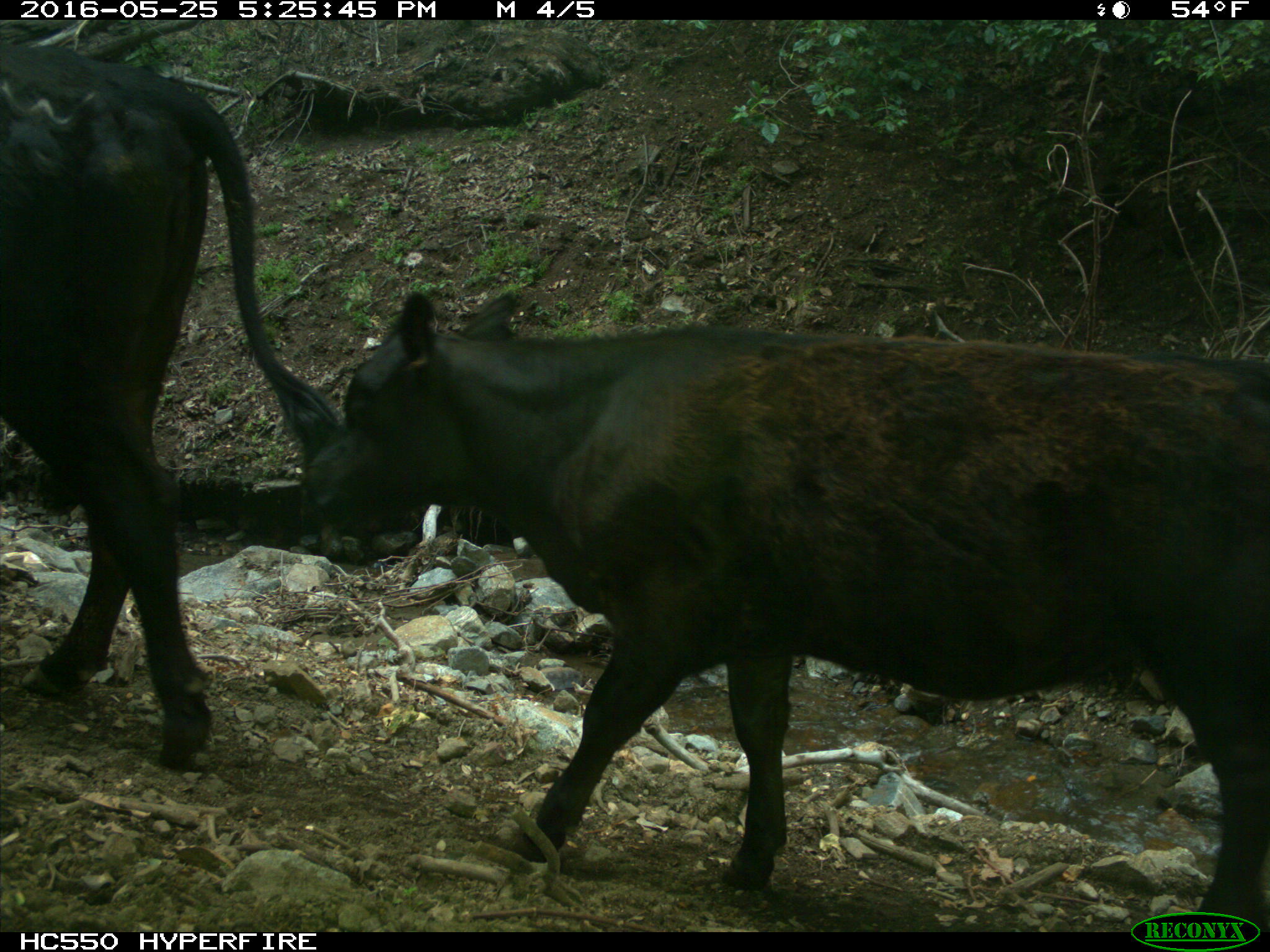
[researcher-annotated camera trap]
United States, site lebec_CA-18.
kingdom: Animalia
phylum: Chordata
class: Mammalia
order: Artiodactyla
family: Bovidae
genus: Bos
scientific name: Bos taurus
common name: domestic cow